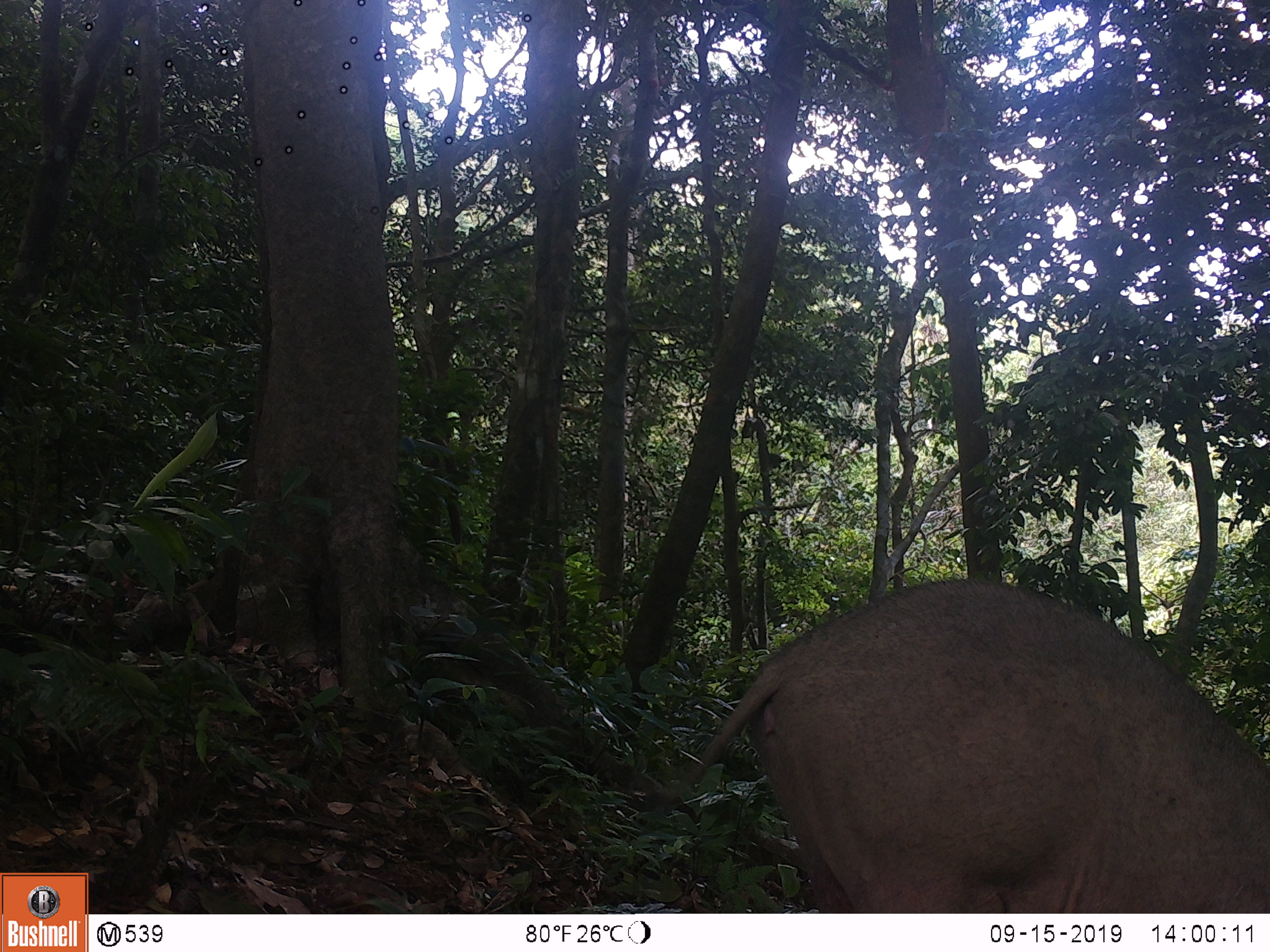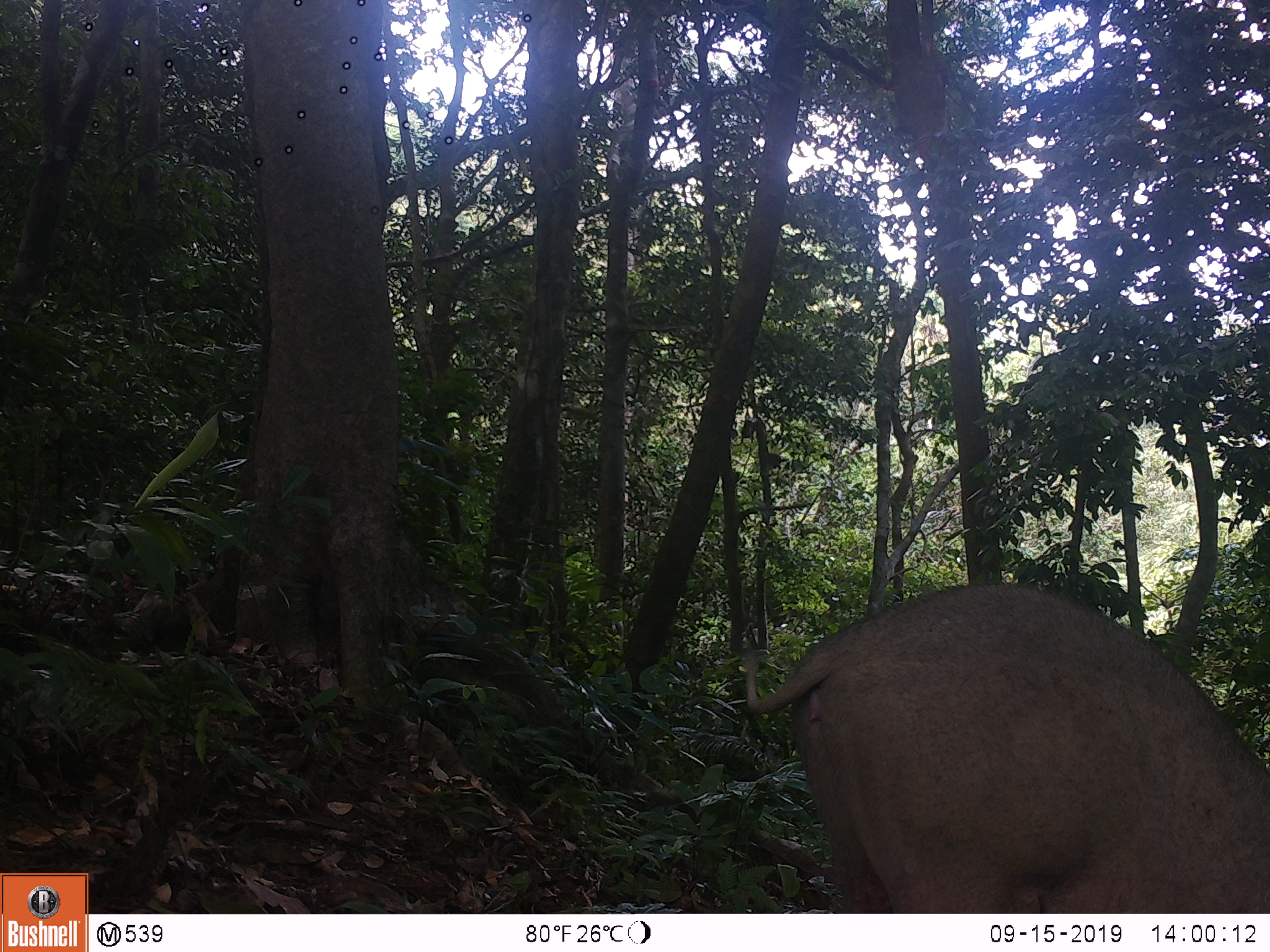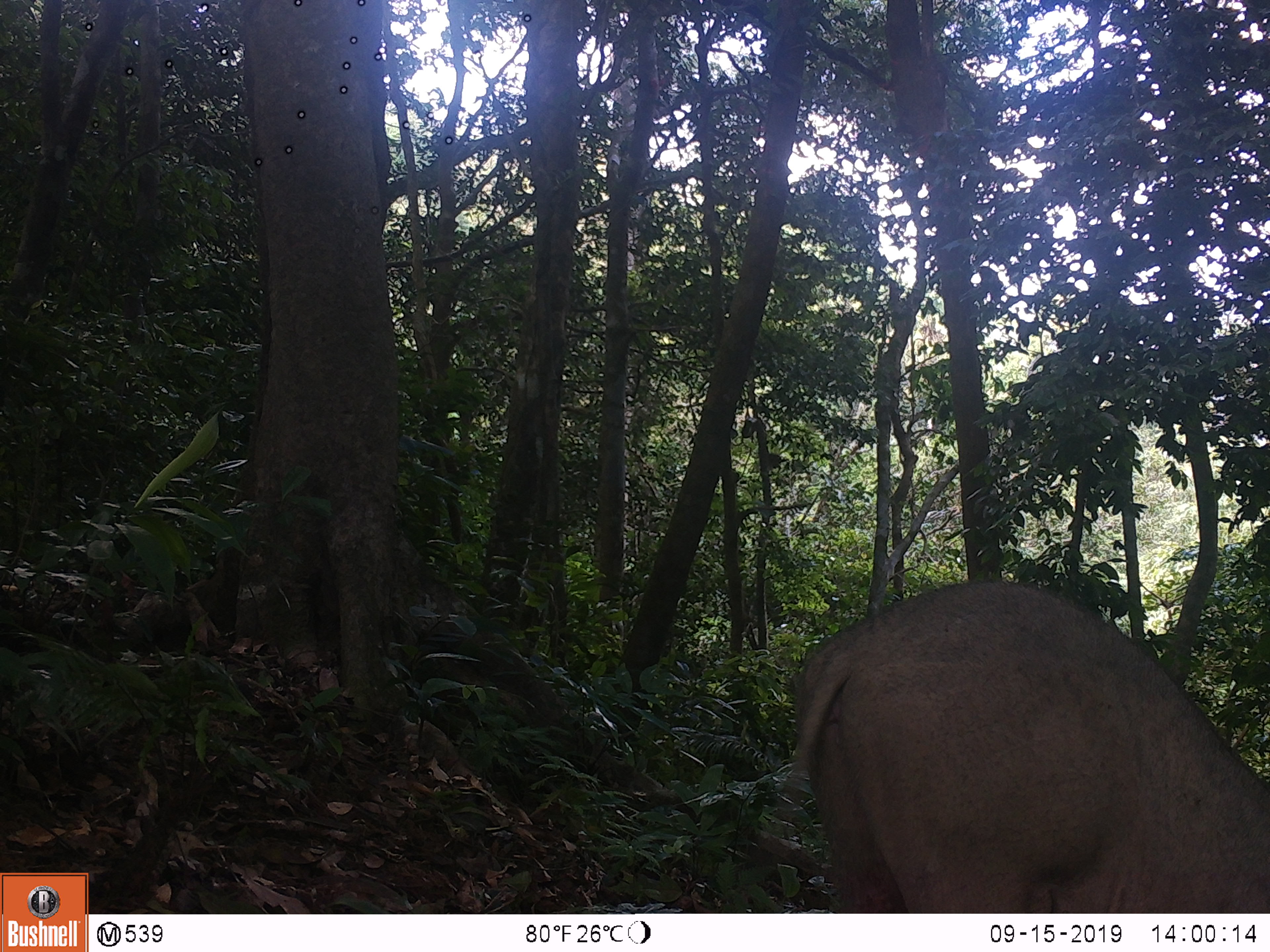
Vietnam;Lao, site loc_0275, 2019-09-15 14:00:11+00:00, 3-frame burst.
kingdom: Animalia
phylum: Chordata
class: Mammalia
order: Artiodactyla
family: Suidae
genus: Sus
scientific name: Sus scrofa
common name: eurasian wild pig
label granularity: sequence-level